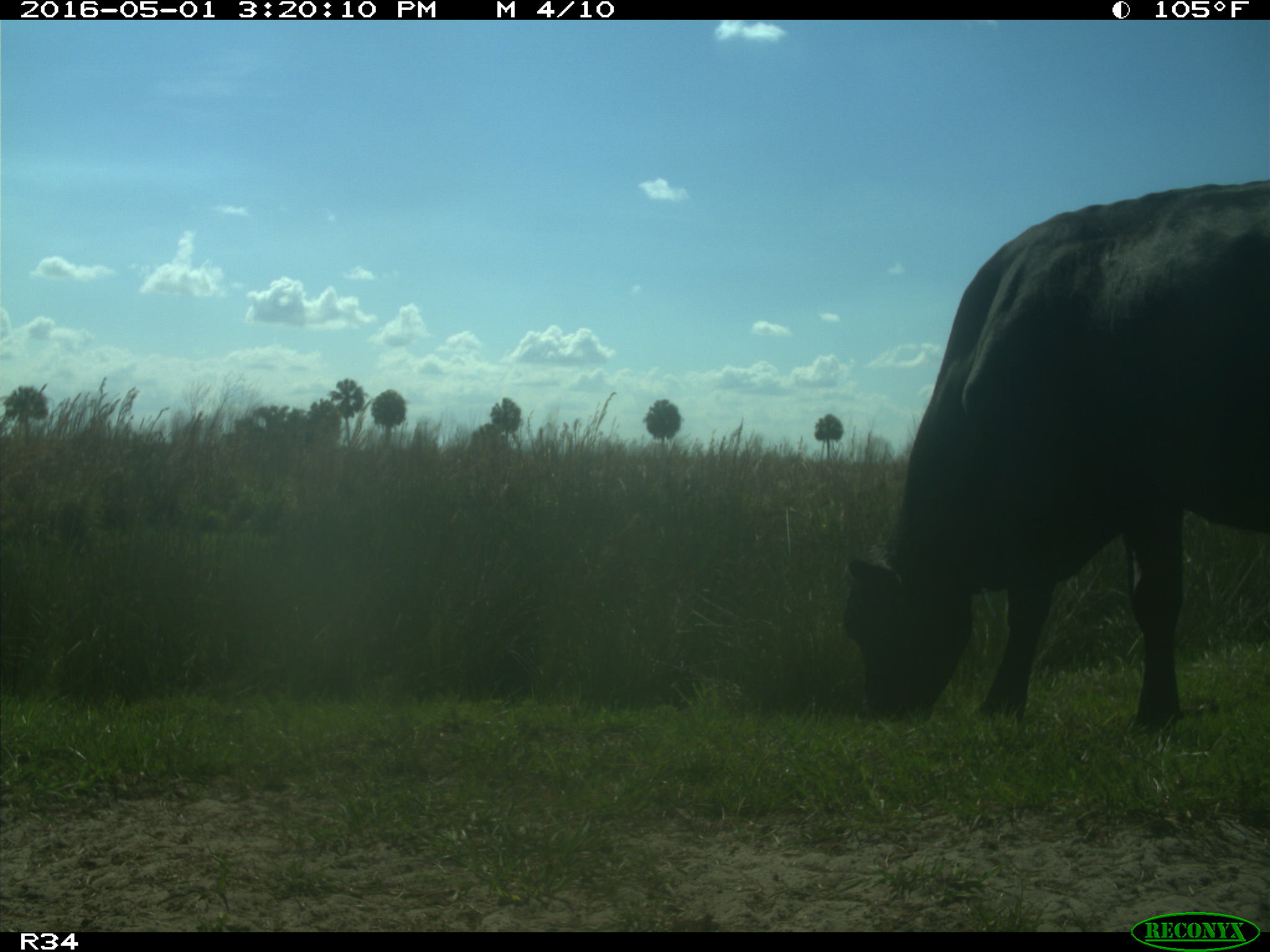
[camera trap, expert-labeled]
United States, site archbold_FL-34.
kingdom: Animalia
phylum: Chordata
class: Mammalia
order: Artiodactyla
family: Bovidae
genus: Bos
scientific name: Bos taurus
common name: domestic cow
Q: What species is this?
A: Bos taurus (domestic cow).